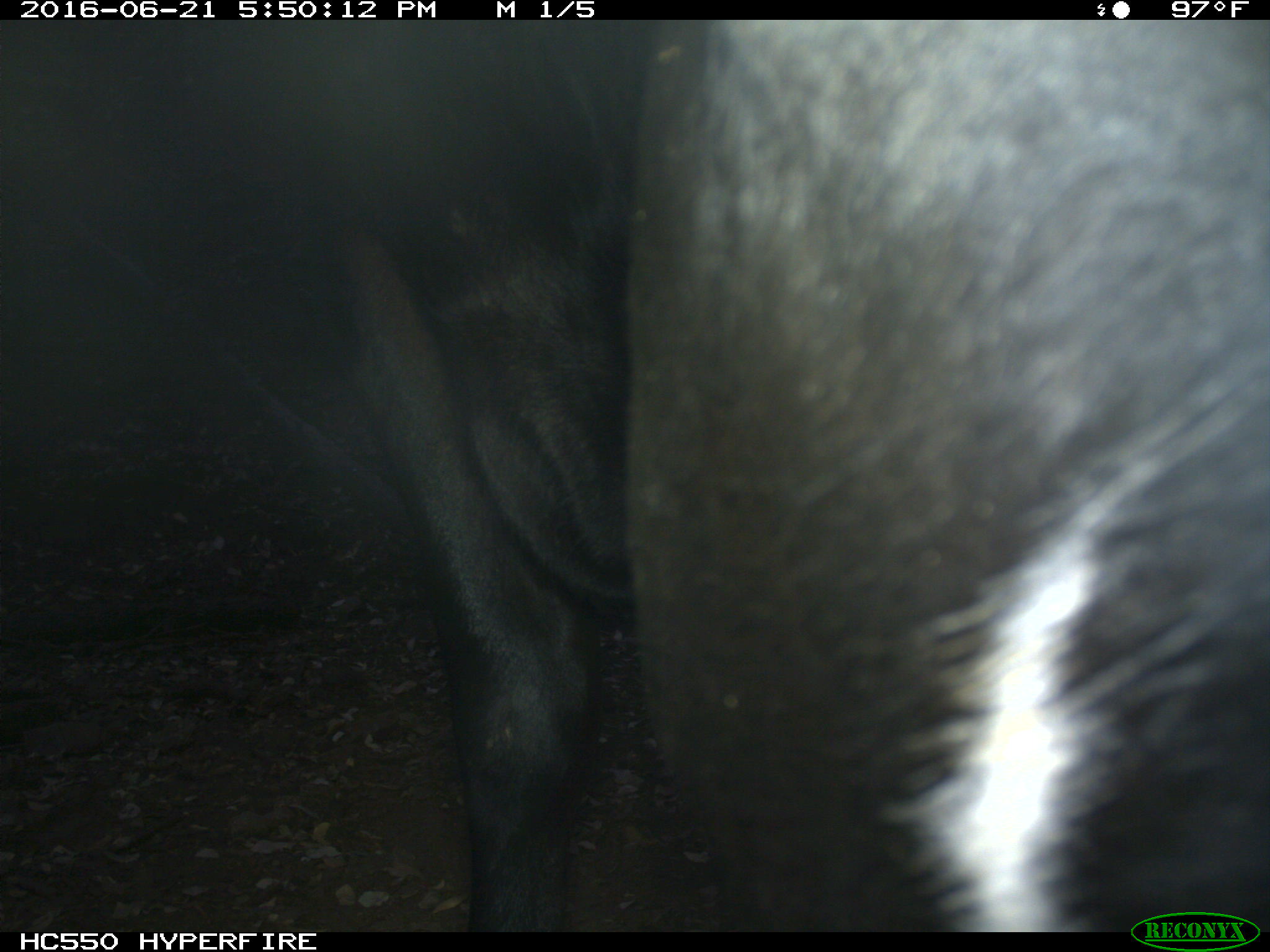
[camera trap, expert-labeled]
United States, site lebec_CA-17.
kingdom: Animalia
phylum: Chordata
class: Mammalia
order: Artiodactyla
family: Bovidae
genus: Bos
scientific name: Bos taurus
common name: domestic cow